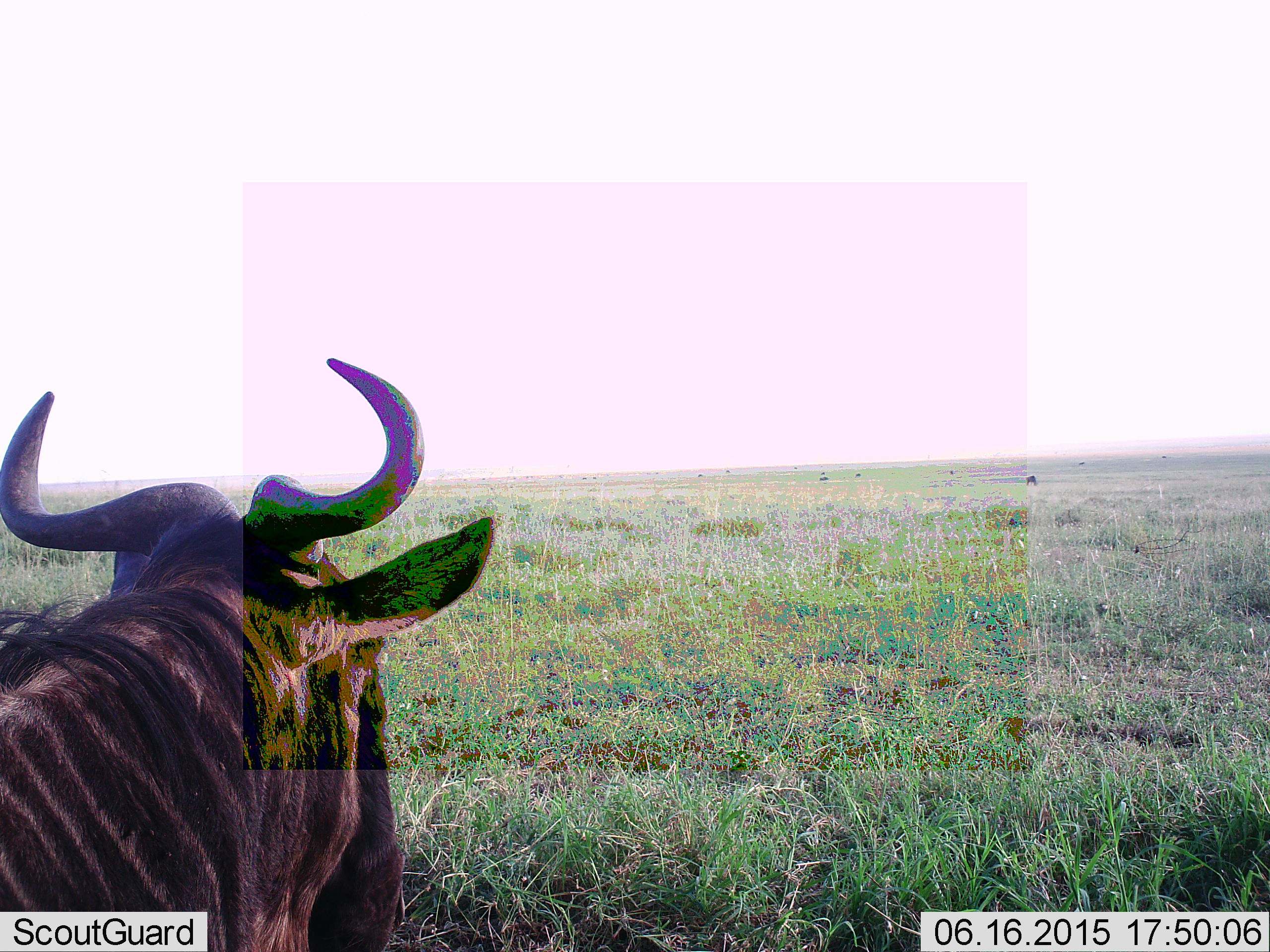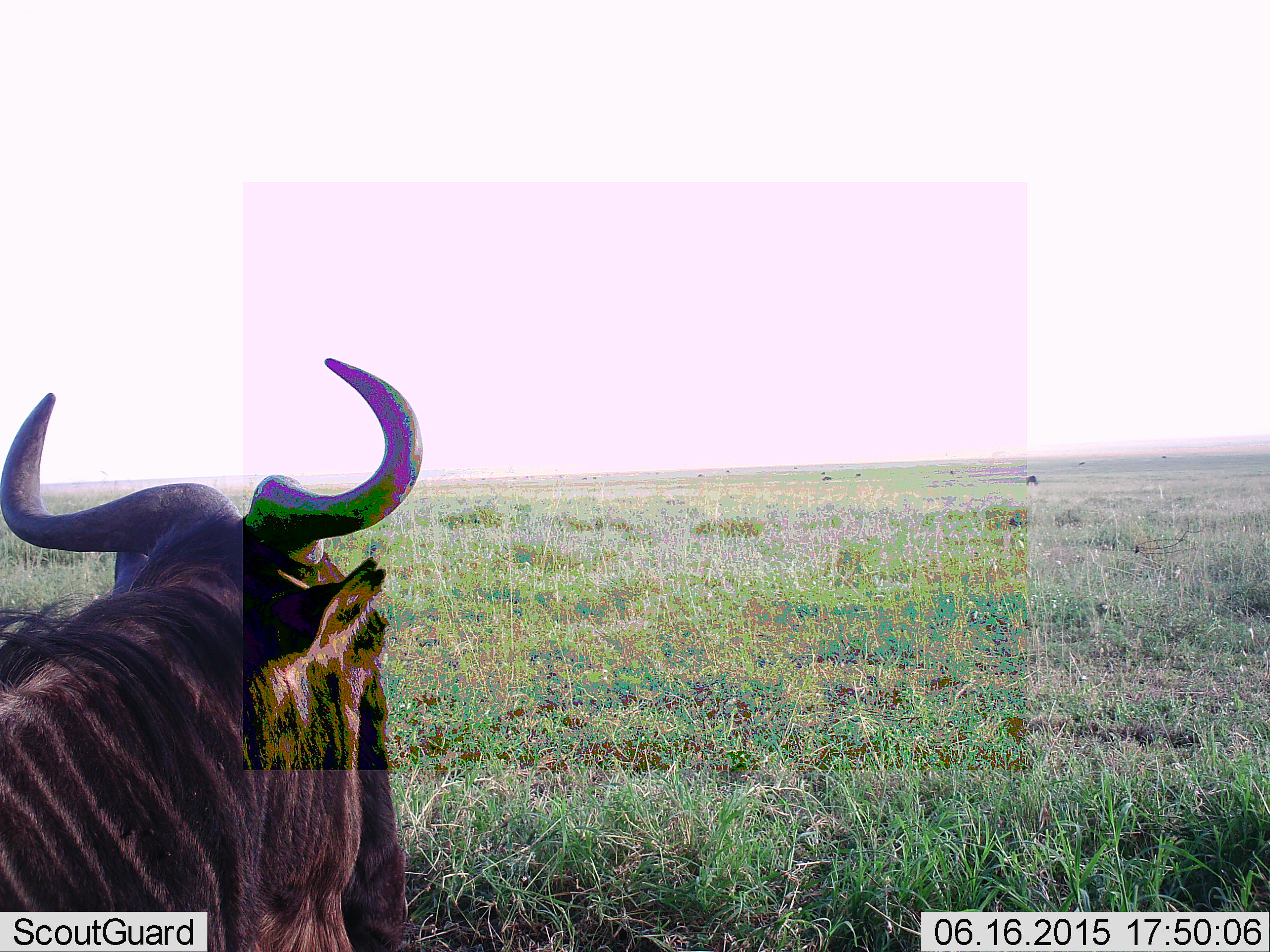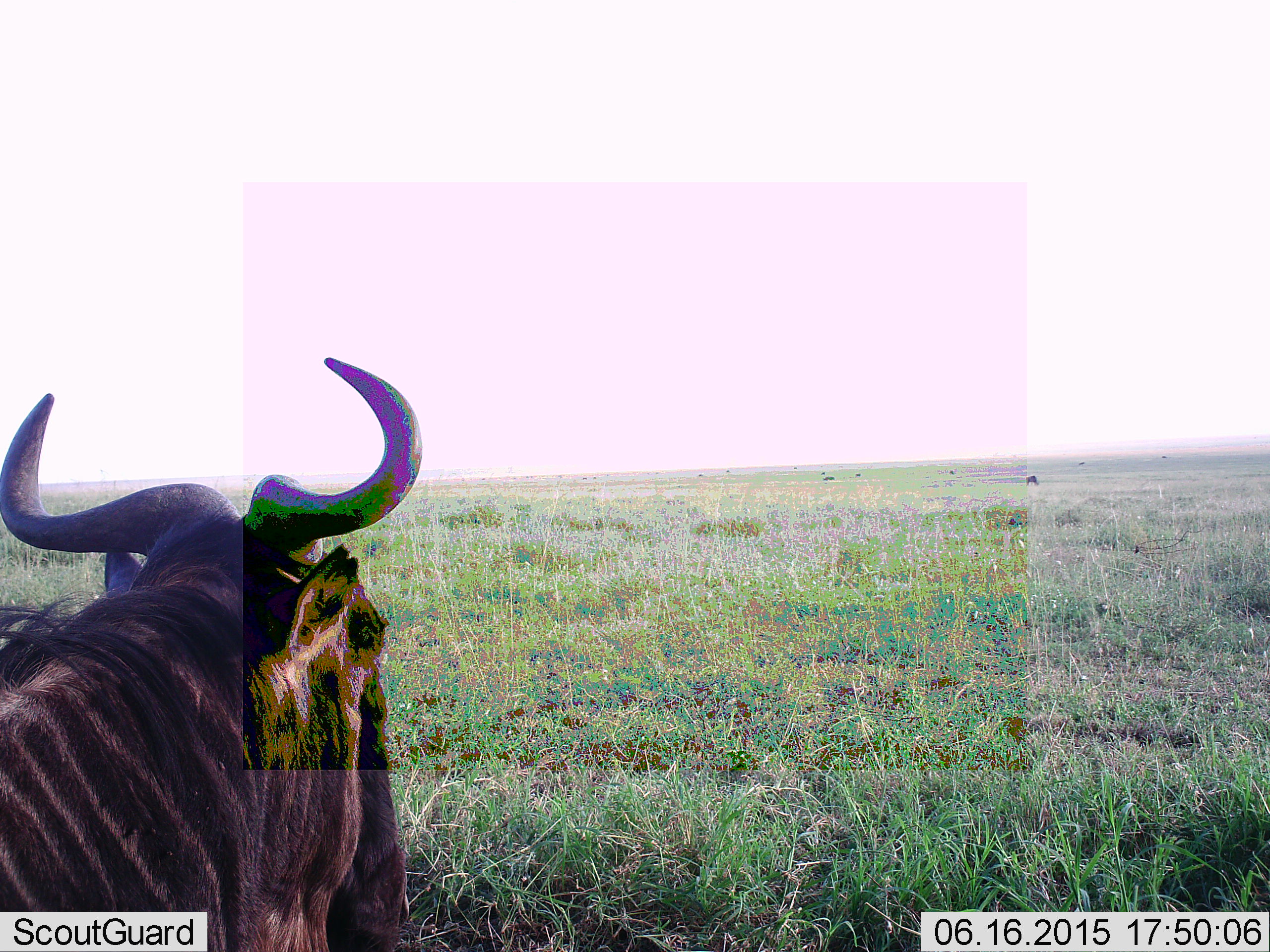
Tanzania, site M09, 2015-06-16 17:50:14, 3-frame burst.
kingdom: Animalia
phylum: Chordata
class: Mammalia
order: Artiodactyla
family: Bovidae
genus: Connochaetes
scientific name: Connochaetes taurinus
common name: blue wildebeest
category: wildebeest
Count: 1.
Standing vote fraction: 80%.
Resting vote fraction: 30%.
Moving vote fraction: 10%.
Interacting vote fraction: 0%.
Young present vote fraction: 0%.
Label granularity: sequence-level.